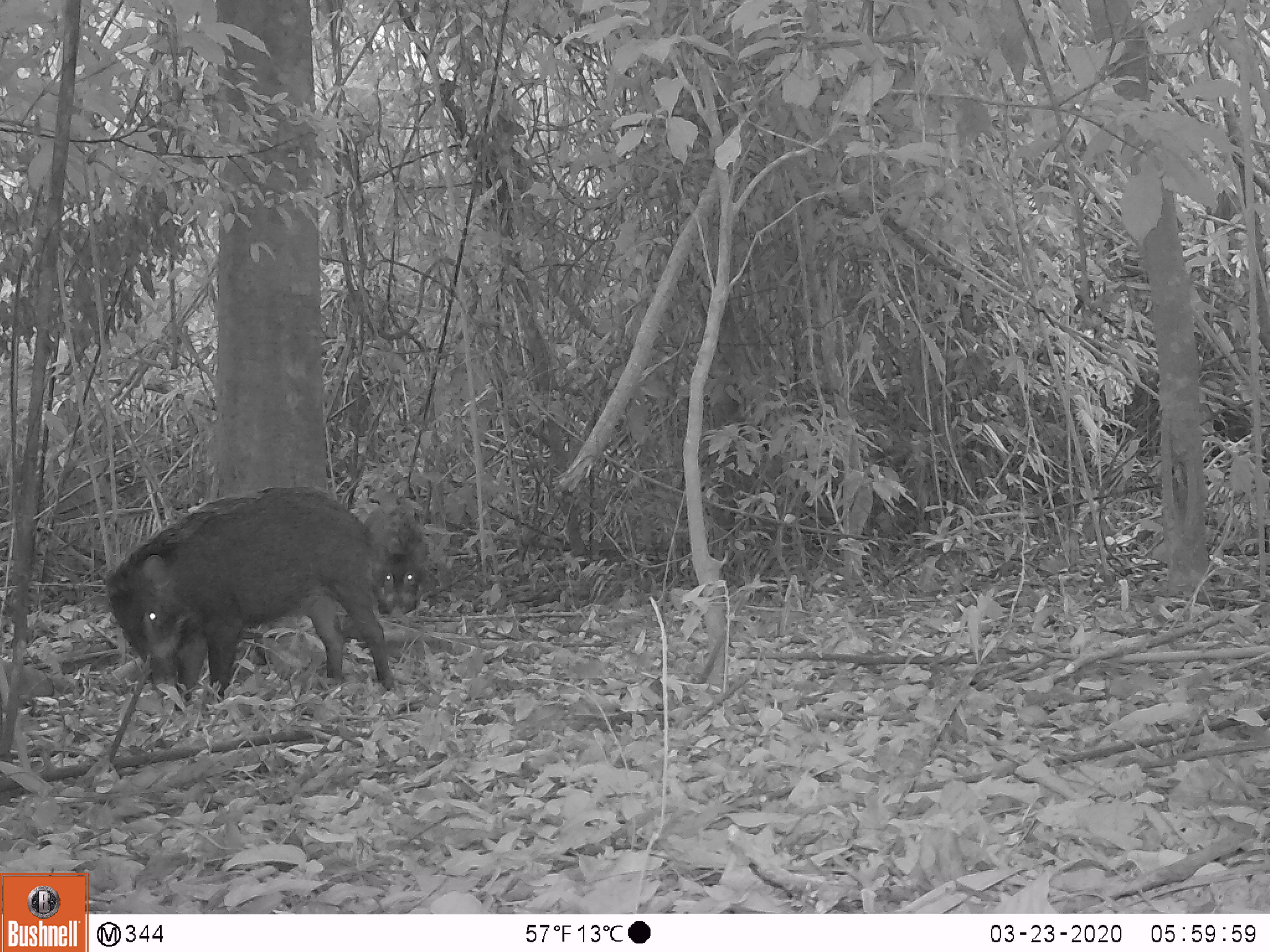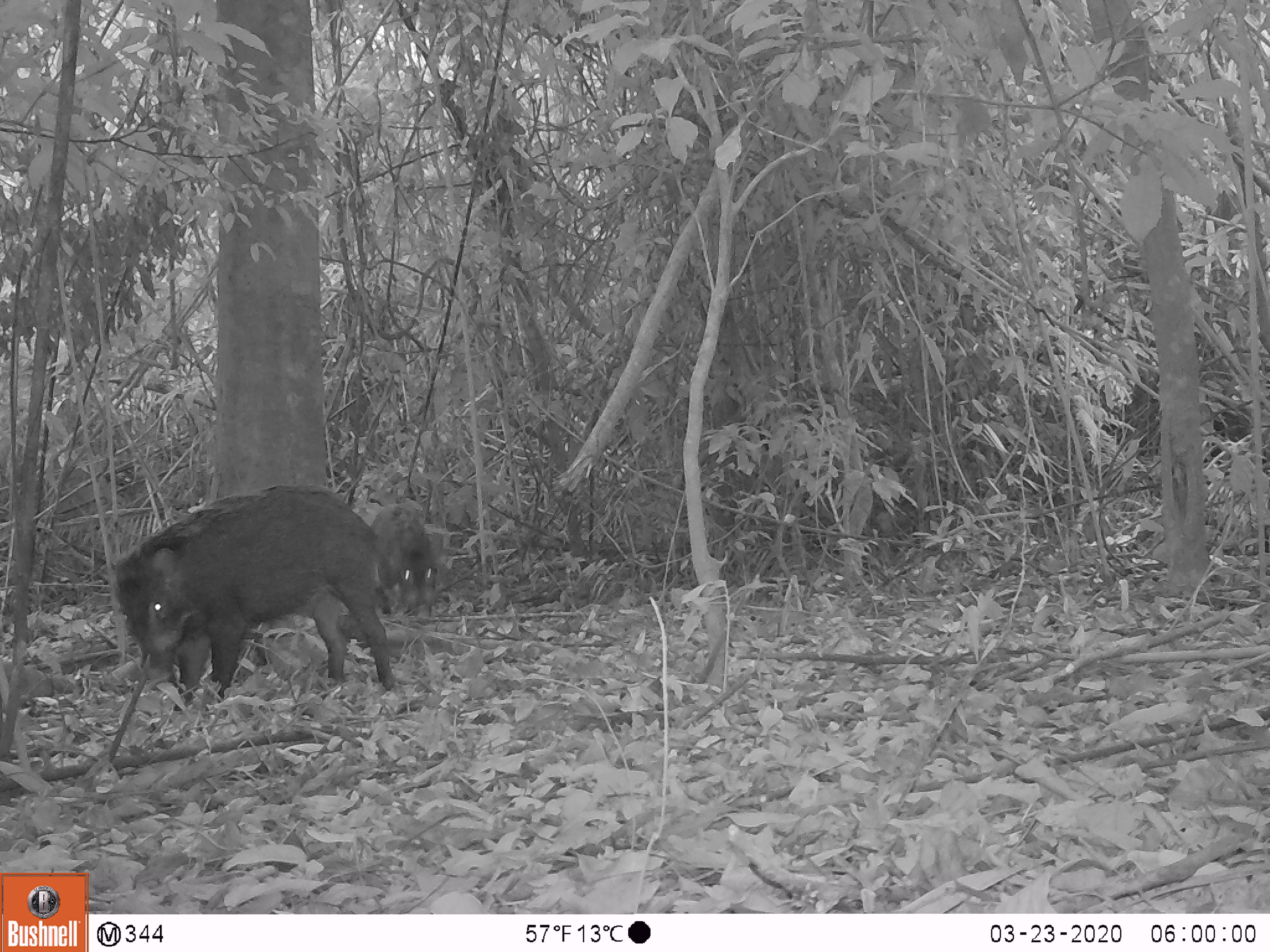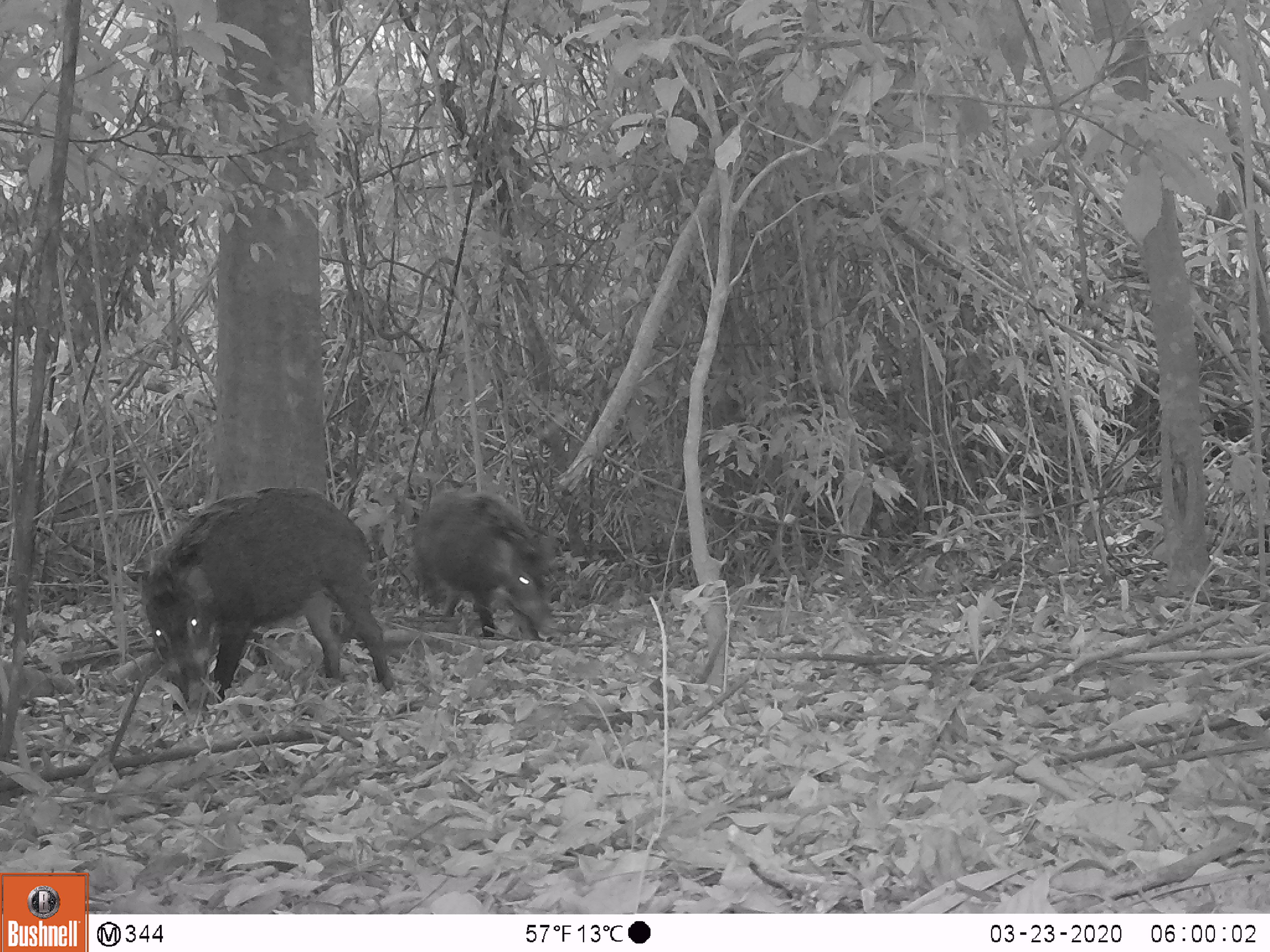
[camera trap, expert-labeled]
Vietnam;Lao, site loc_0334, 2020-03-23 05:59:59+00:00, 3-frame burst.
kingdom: Animalia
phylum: Chordata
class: Mammalia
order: Artiodactyla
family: Suidae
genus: Sus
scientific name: Sus scrofa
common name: eurasian wild pig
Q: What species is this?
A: Eurasian wild pig (Sus scrofa).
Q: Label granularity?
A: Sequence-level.